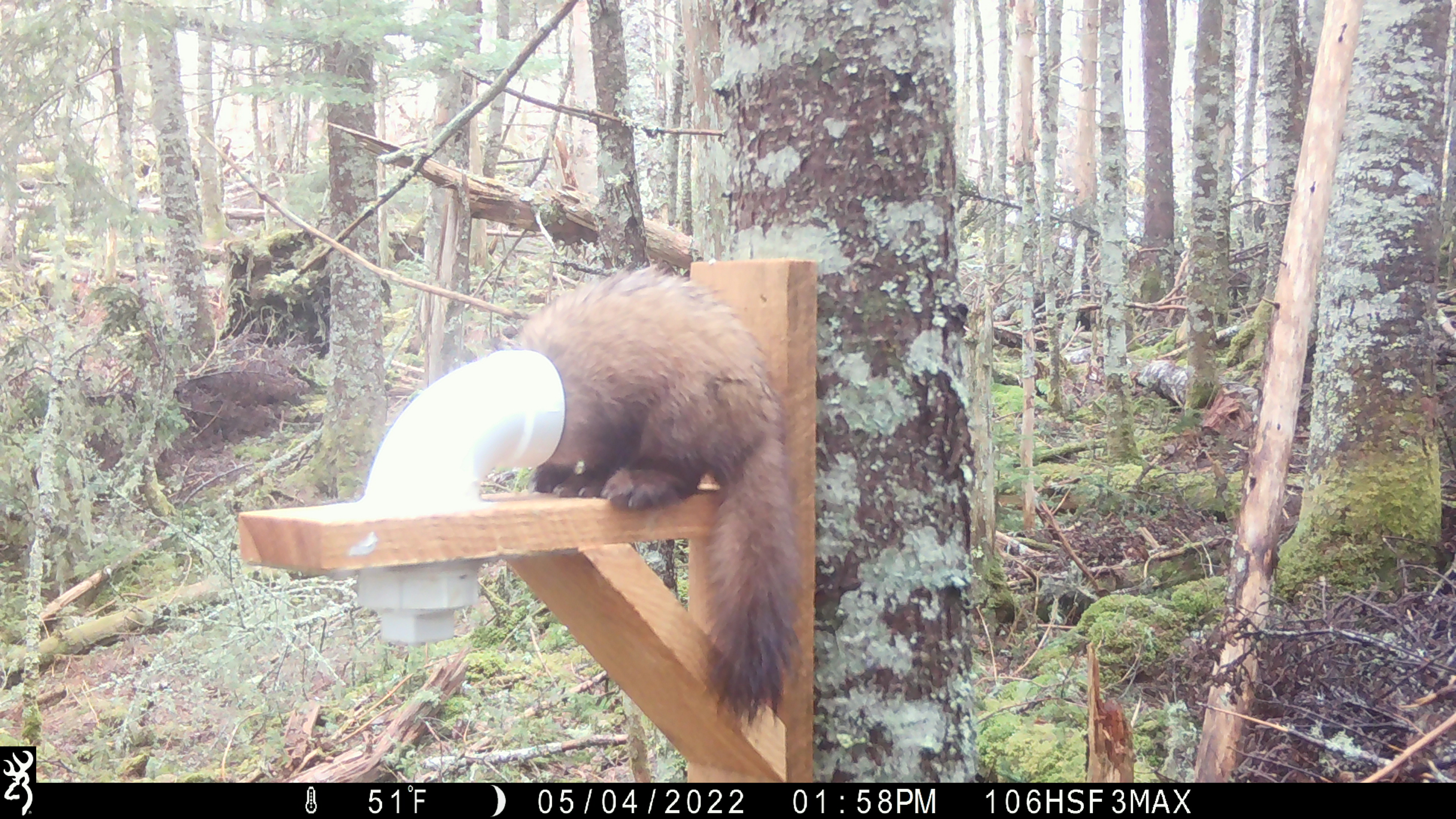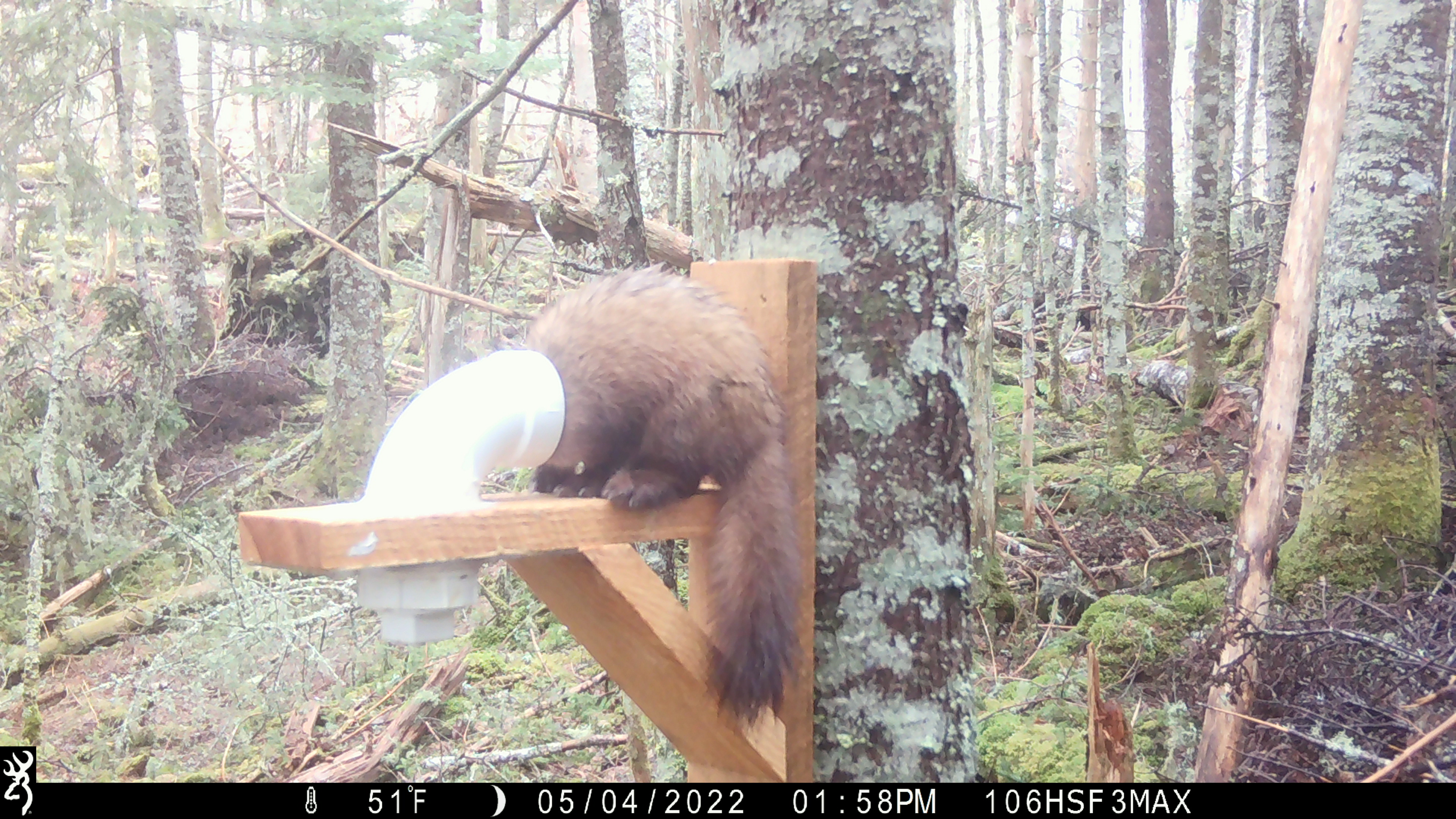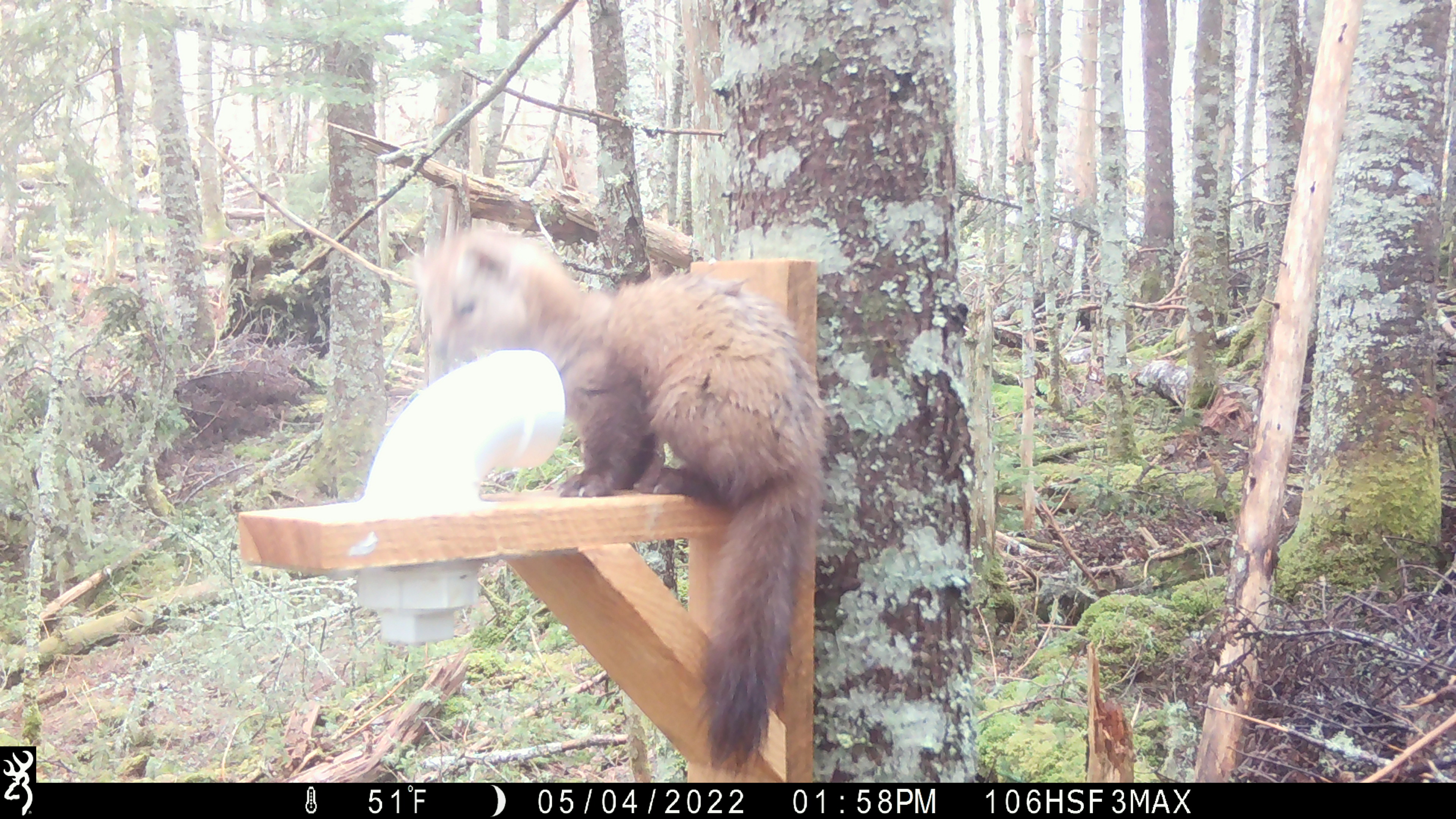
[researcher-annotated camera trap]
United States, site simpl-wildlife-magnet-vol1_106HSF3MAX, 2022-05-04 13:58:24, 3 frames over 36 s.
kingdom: Animalia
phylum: Chordata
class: Mammalia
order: Carnivora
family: Mustelidae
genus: Martes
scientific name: Martes americana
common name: american marten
American marten (Martes americana).